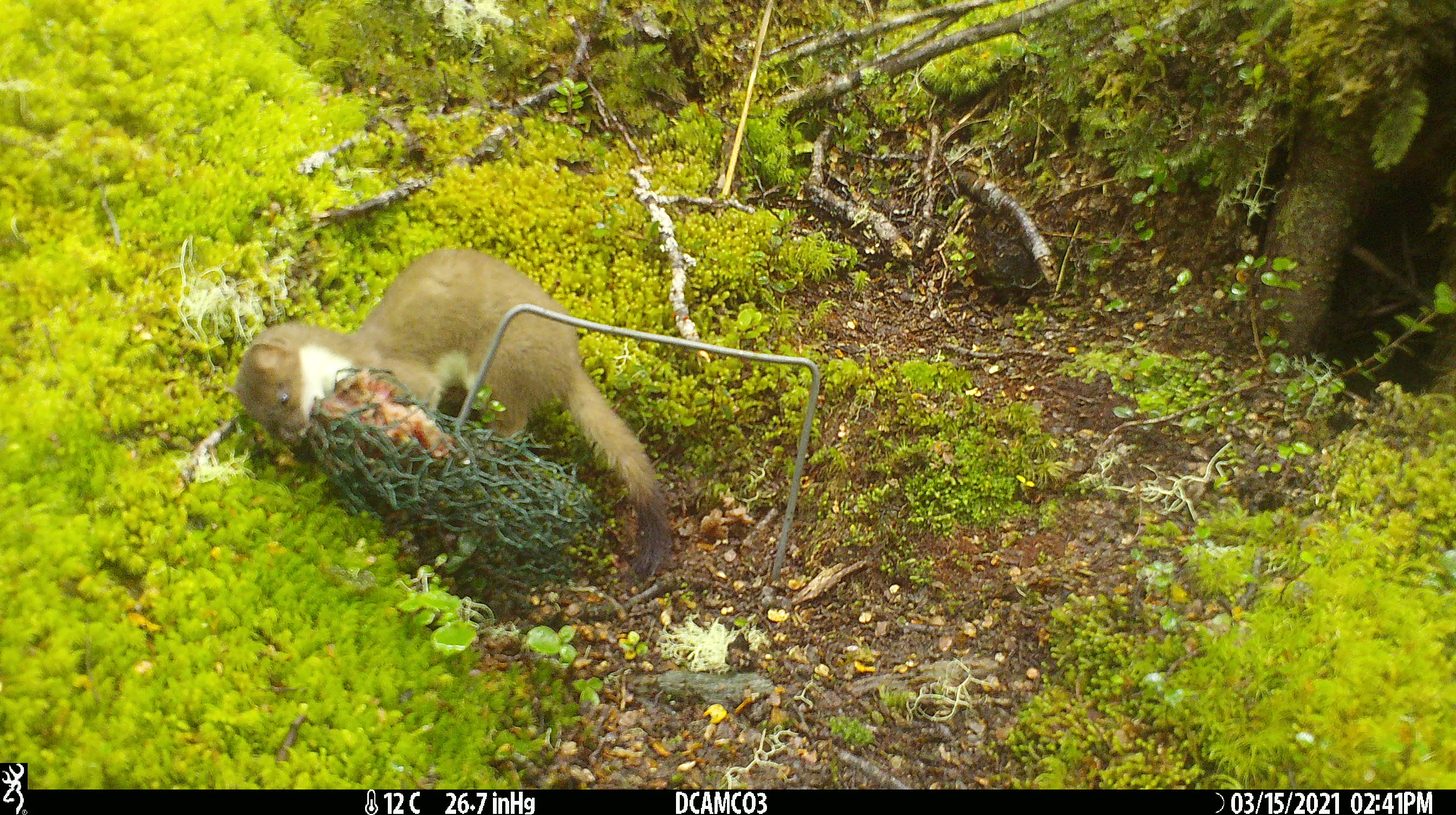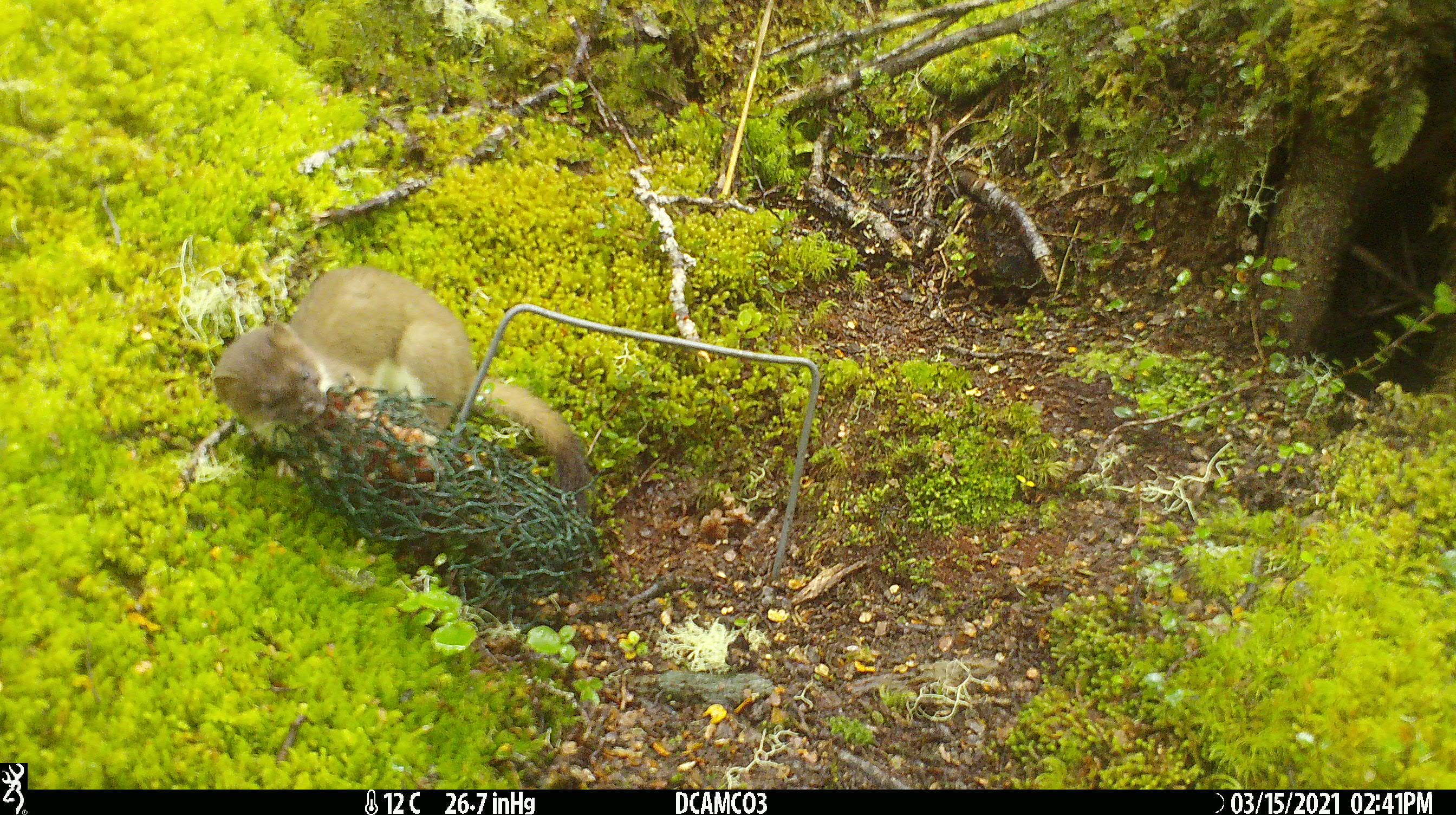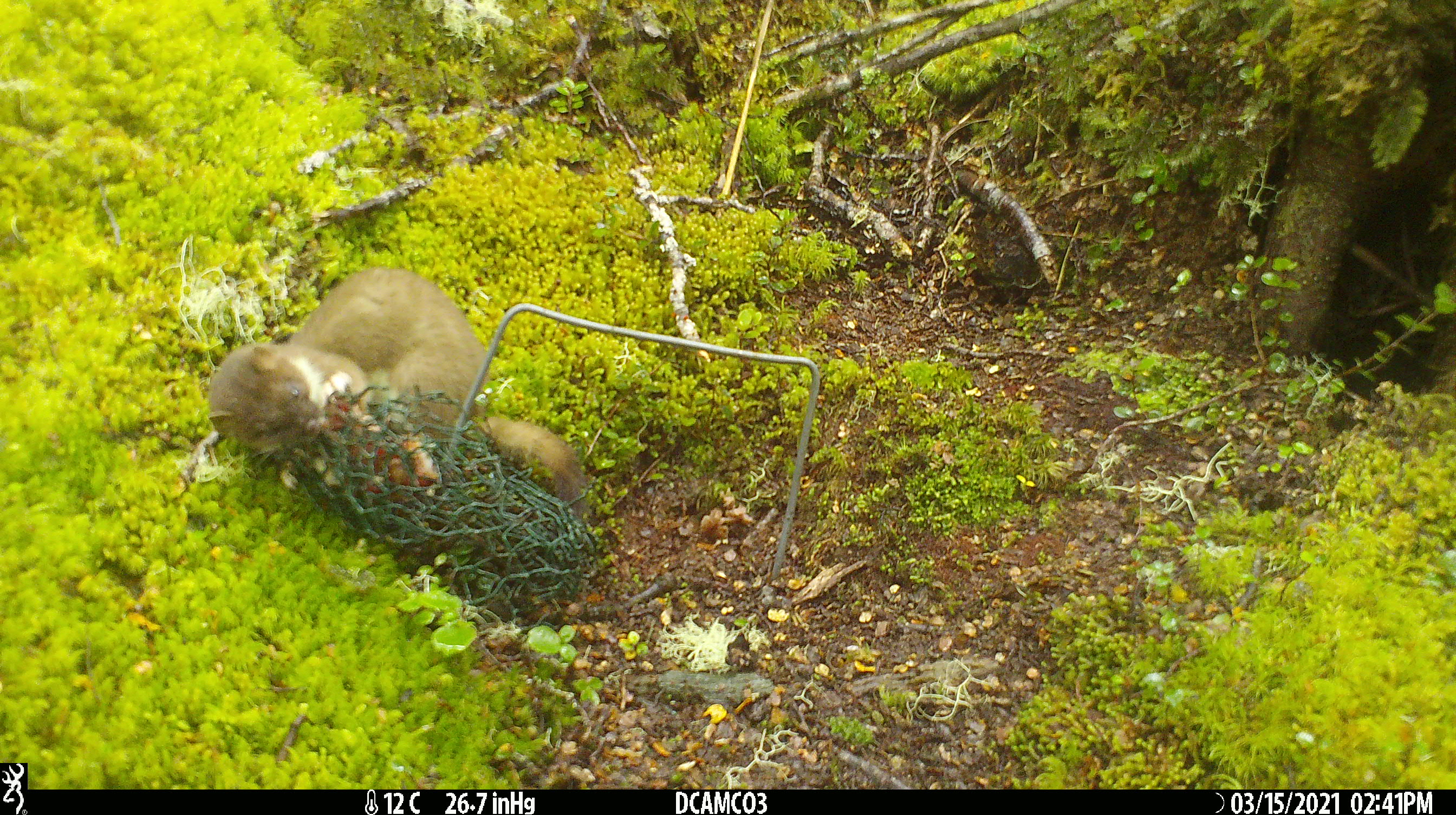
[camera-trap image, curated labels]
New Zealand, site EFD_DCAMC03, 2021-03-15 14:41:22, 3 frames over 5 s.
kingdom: Animalia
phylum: Chordata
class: Mammalia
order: Carnivora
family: Mustelidae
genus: Mustela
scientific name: Mustela erminea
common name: stoat